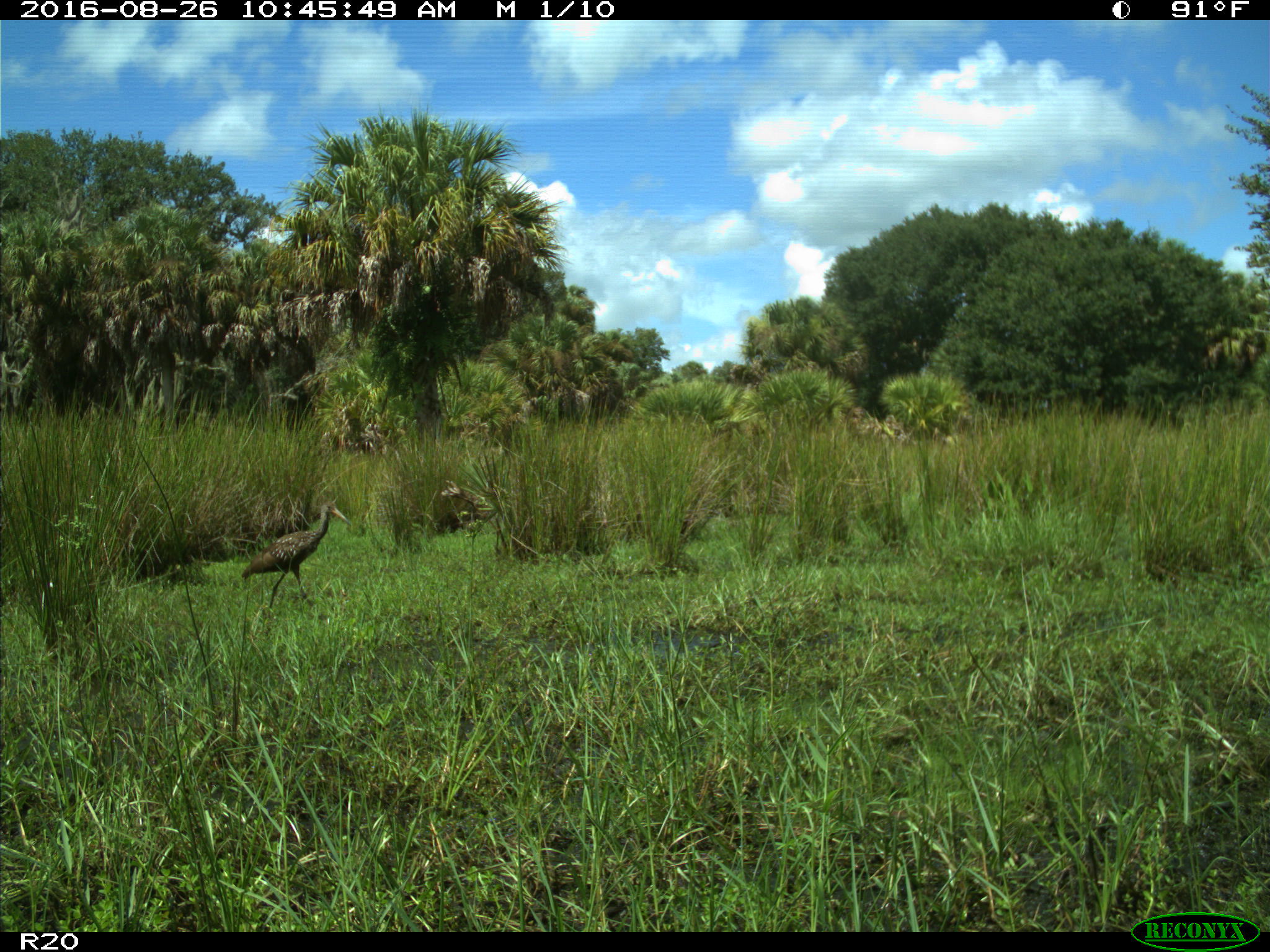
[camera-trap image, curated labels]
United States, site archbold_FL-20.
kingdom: Animalia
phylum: Chordata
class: Aves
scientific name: Aves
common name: birds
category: unidentified bird